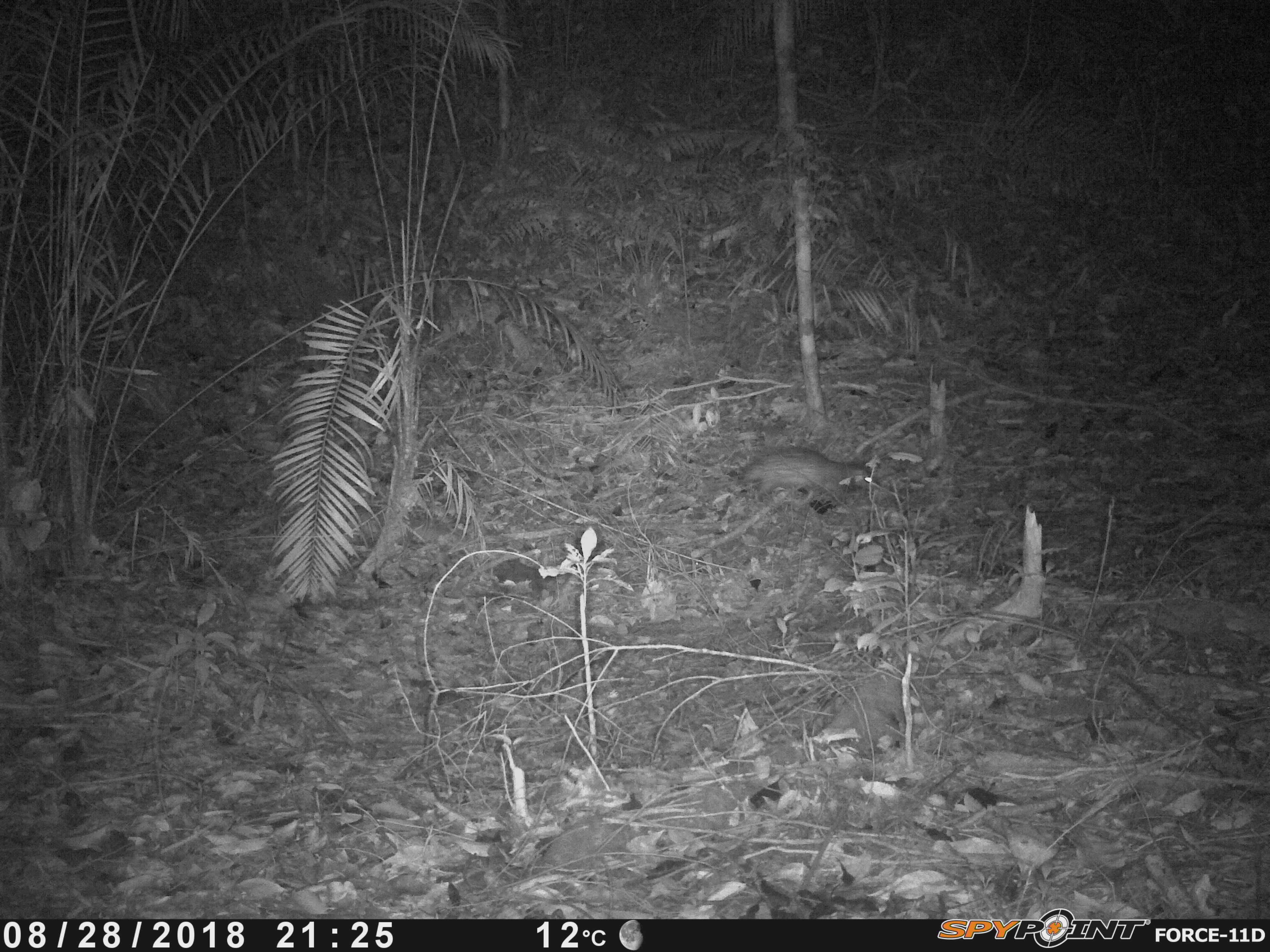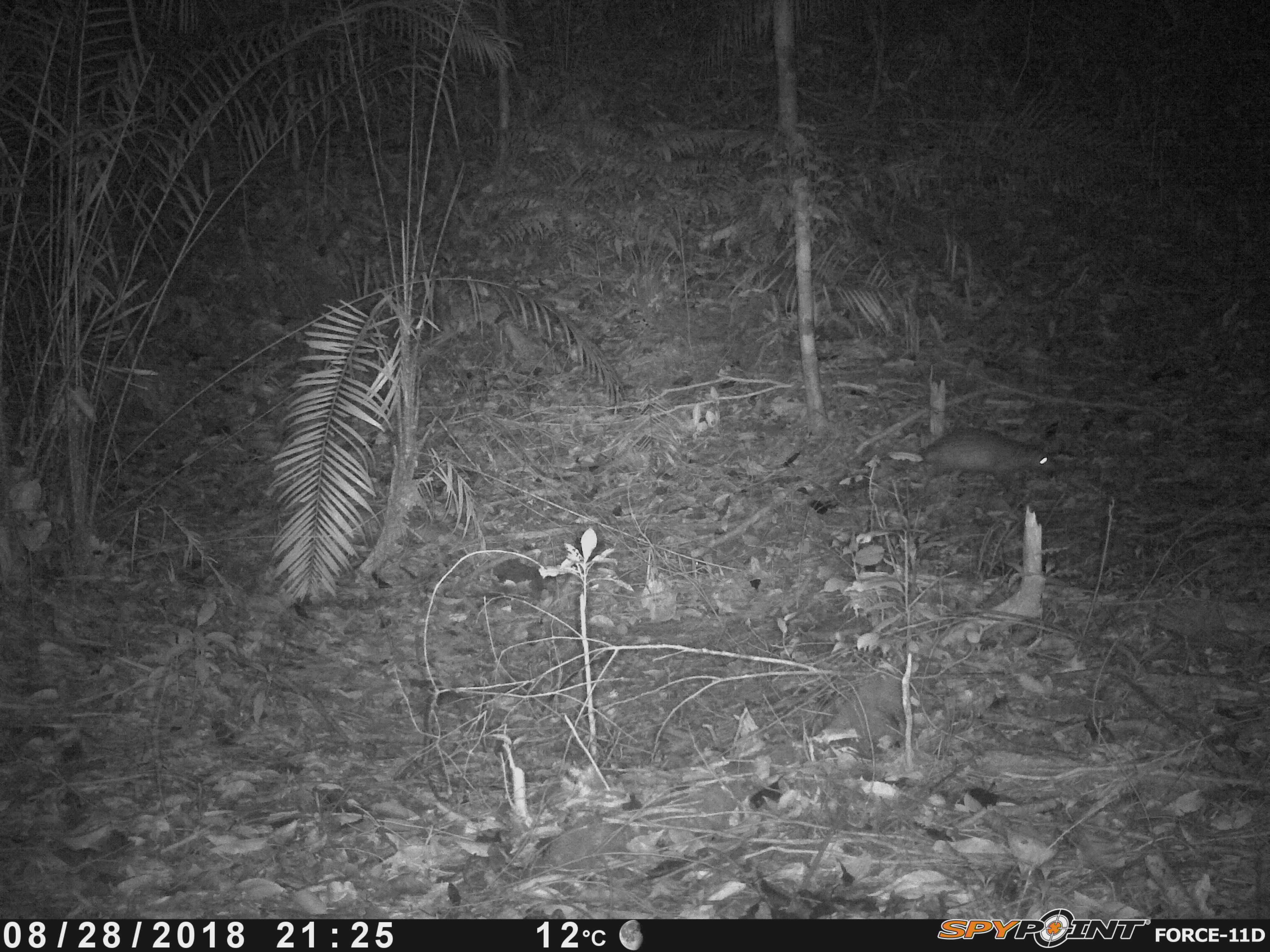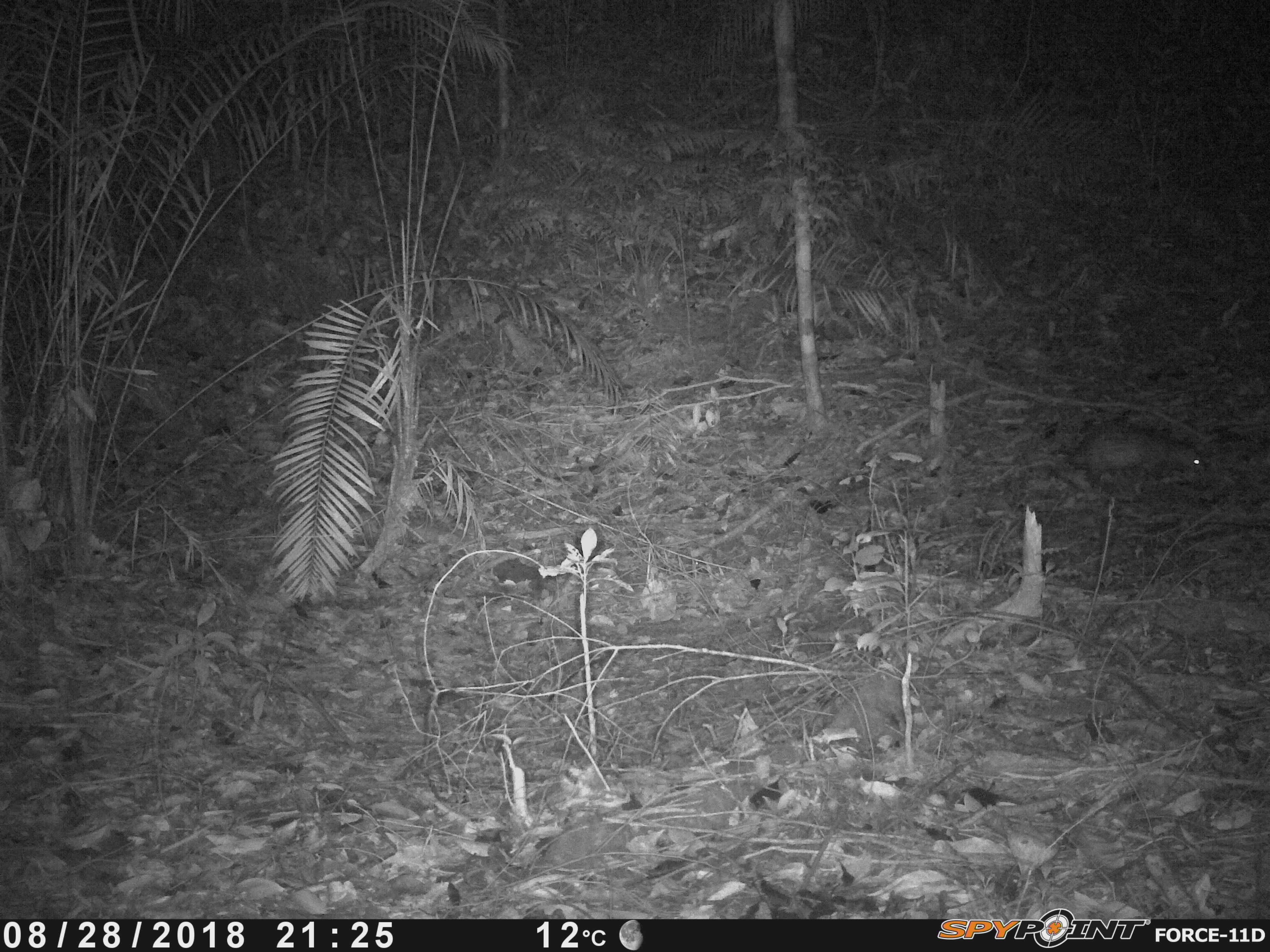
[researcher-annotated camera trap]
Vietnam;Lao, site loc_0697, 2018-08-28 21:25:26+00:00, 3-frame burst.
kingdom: Animalia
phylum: Chordata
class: Mammalia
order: Rodentia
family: Hystricidae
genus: Atherurus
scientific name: Atherurus macrourus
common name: asiatic brush-tailed porcupine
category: asiatic brush tailed porcupine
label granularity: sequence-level